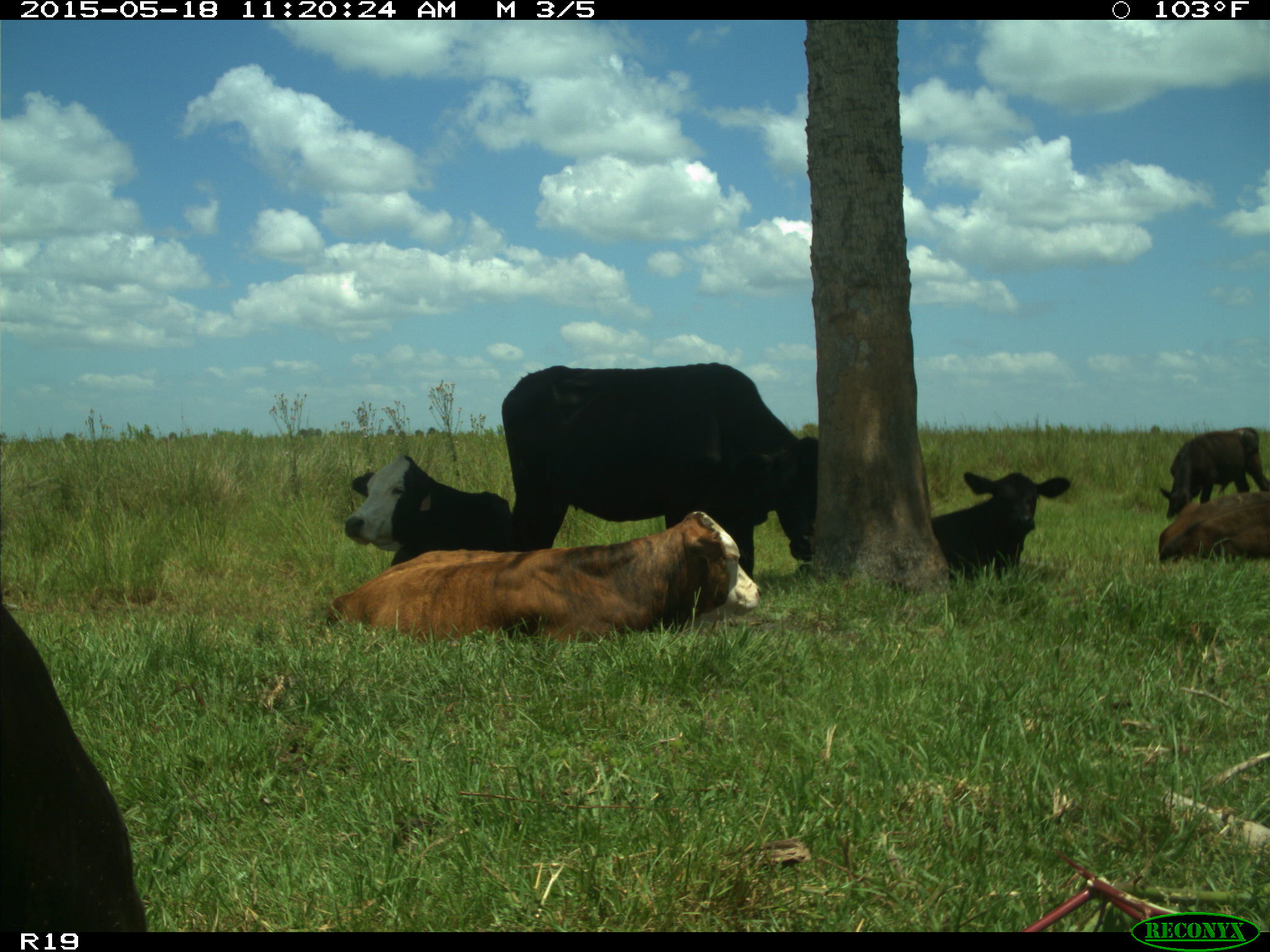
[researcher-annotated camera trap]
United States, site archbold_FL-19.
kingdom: Animalia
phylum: Chordata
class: Mammalia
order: Artiodactyla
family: Bovidae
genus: Bos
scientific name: Bos taurus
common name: domestic cow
Bos taurus (domestic cow).